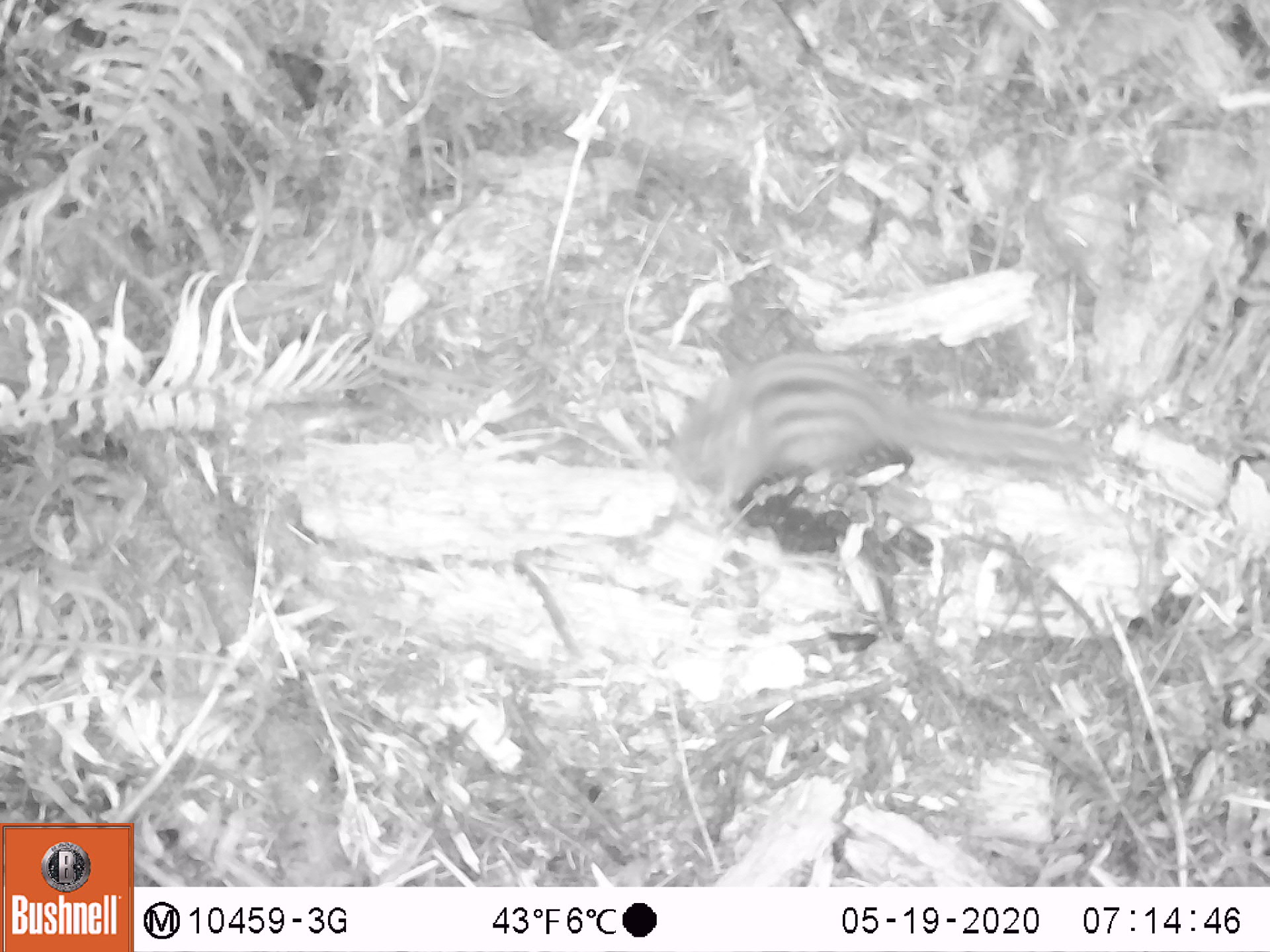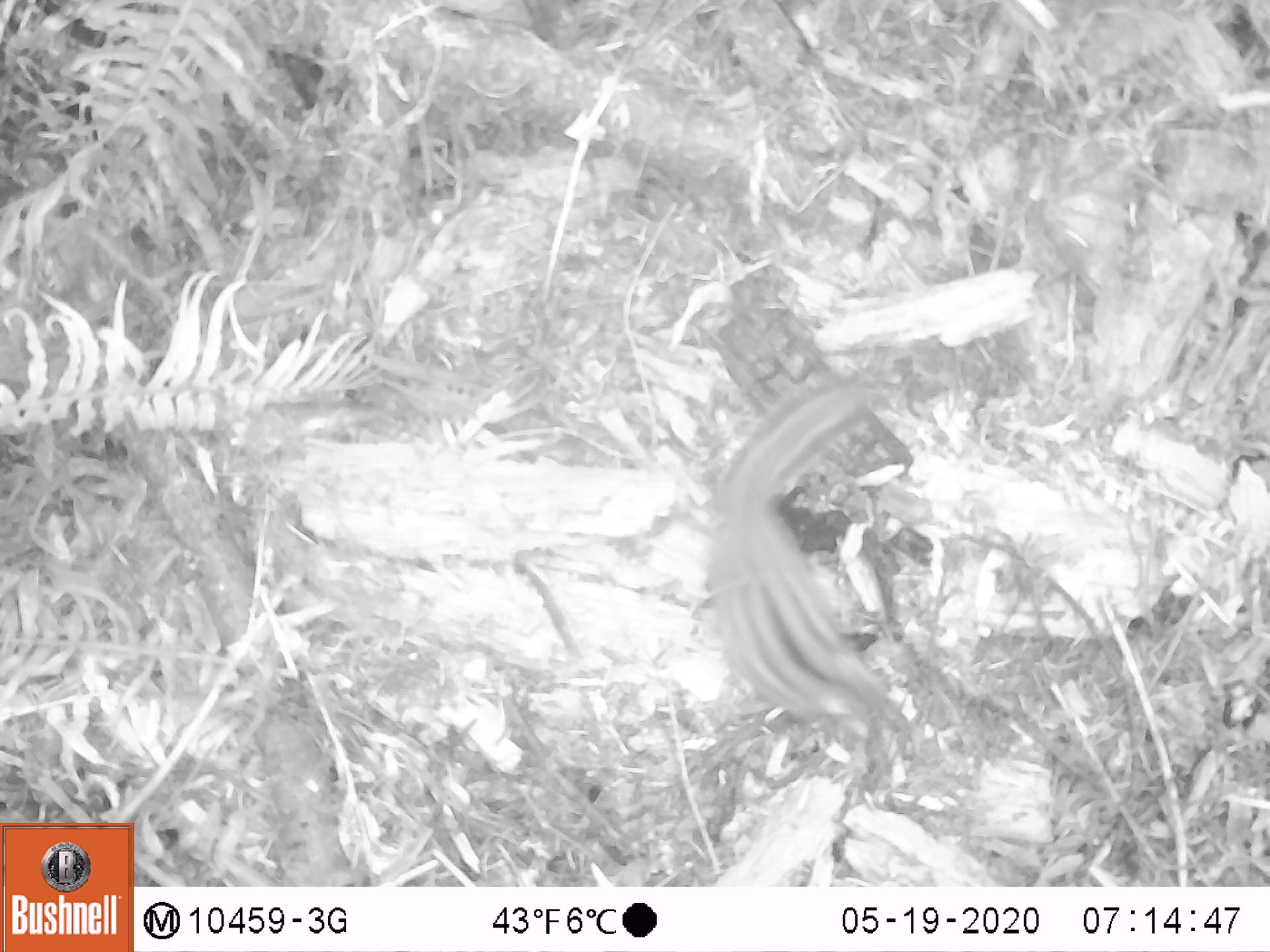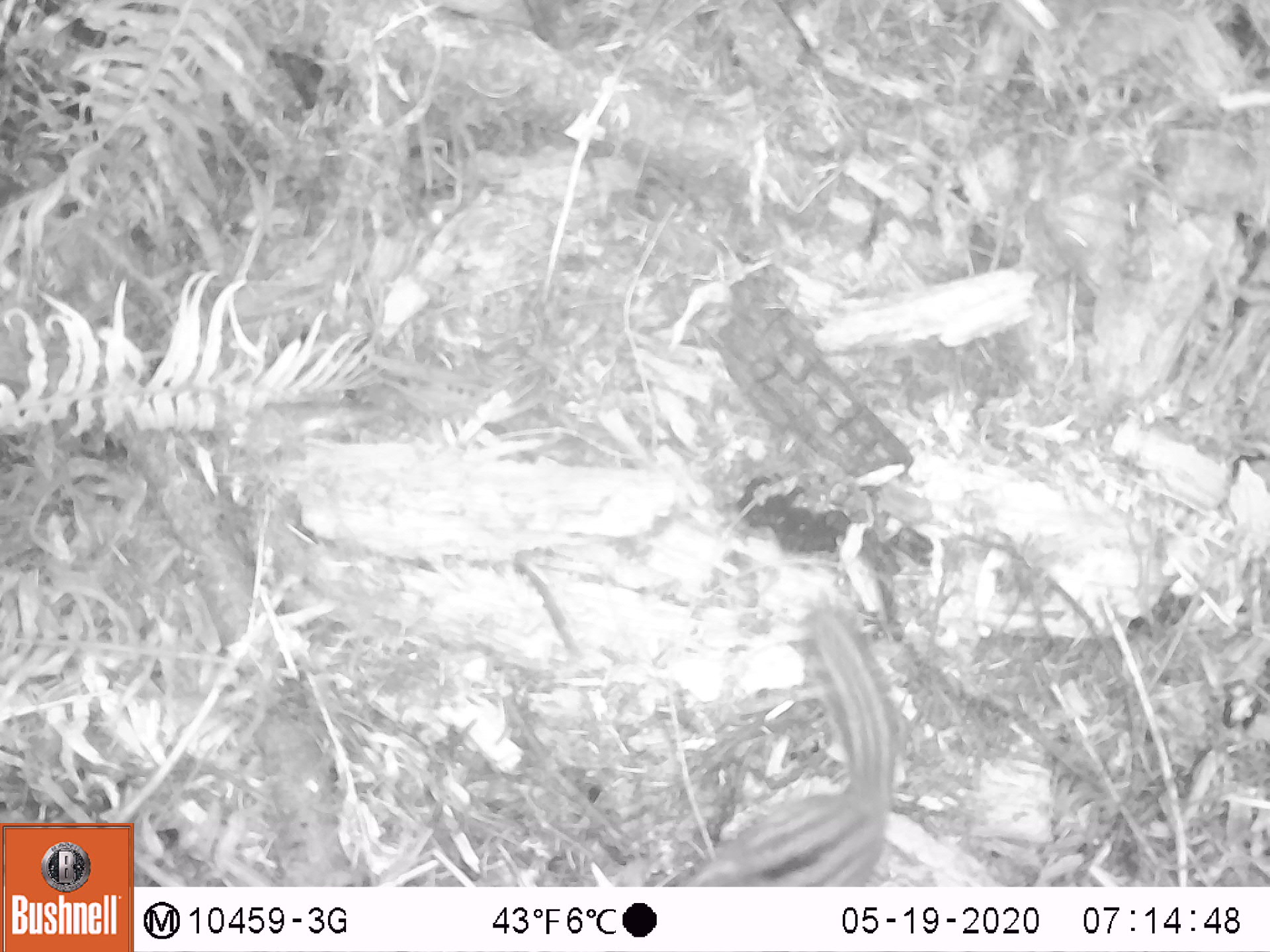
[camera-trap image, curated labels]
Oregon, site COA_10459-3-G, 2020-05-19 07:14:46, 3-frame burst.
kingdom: Animalia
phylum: Chordata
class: Mammalia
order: Rodentia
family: Sciuridae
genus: Neotamias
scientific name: Neotamias townsendii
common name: townsend's chipmunk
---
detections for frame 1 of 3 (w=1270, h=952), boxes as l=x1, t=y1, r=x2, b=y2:
townsend's chipmunk: l=661, t=350, r=1093, b=509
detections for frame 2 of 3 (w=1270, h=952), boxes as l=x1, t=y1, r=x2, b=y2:
townsend's chipmunk: l=702, t=364, r=907, b=752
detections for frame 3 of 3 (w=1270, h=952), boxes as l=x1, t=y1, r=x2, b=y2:
townsend's chipmunk: l=682, t=596, r=898, b=884